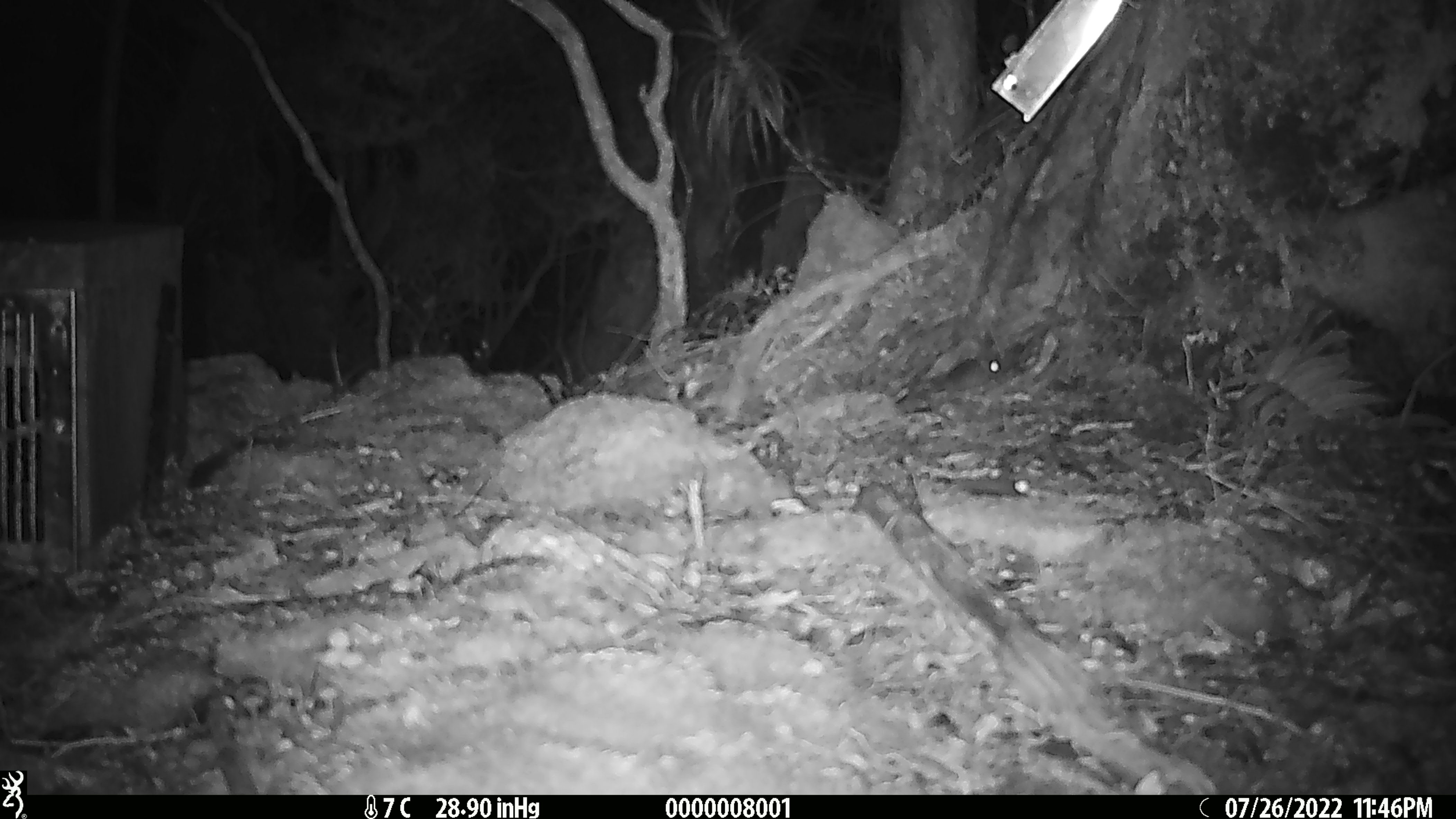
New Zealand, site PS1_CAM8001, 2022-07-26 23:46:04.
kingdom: Animalia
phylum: Chordata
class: Mammalia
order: Rodentia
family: Muridae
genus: Mus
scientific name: Mus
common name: mouse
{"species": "mouse (Mus)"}